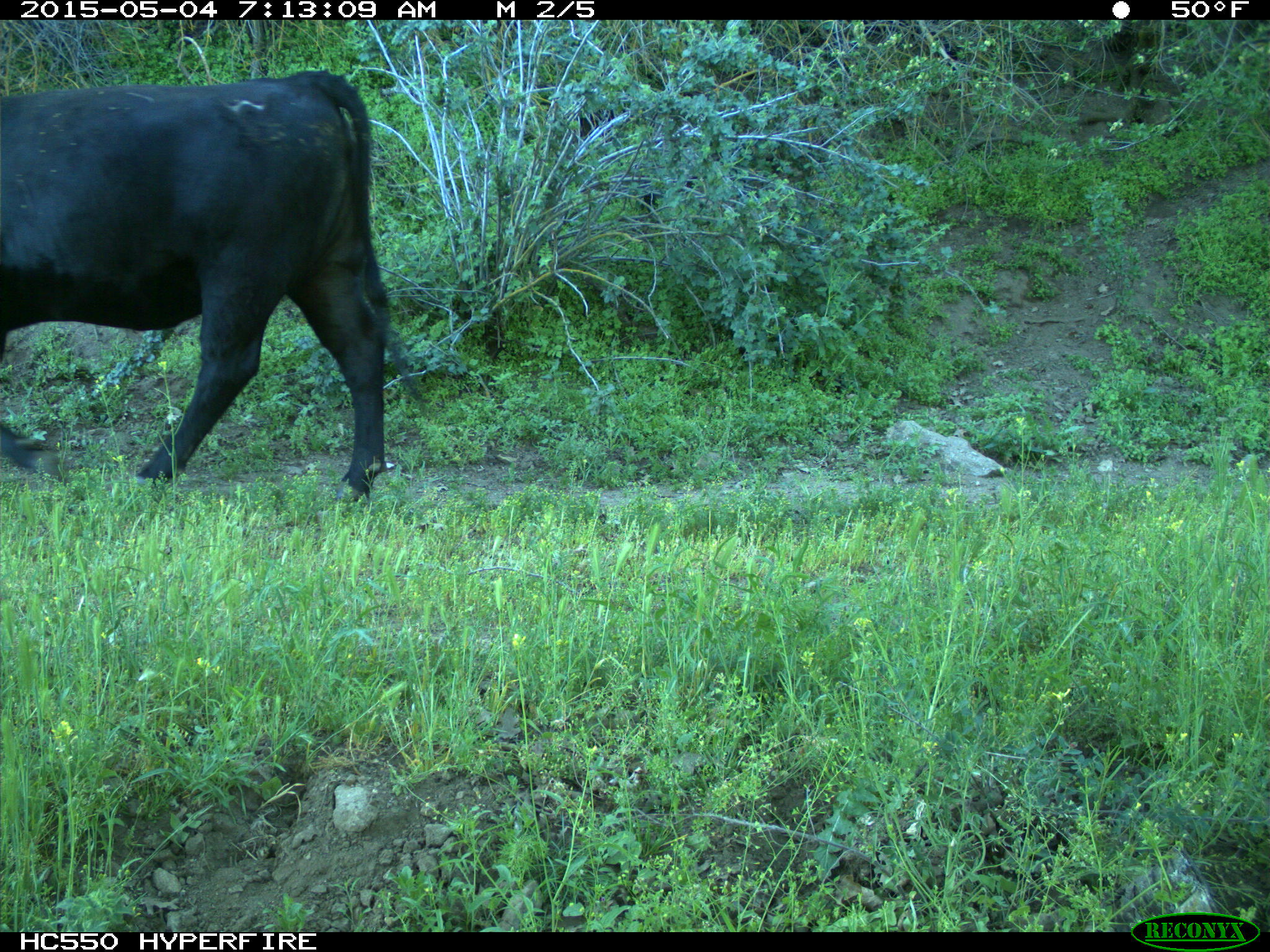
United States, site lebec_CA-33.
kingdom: Animalia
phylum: Chordata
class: Mammalia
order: Artiodactyla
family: Bovidae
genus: Bos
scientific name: Bos taurus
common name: domestic cow